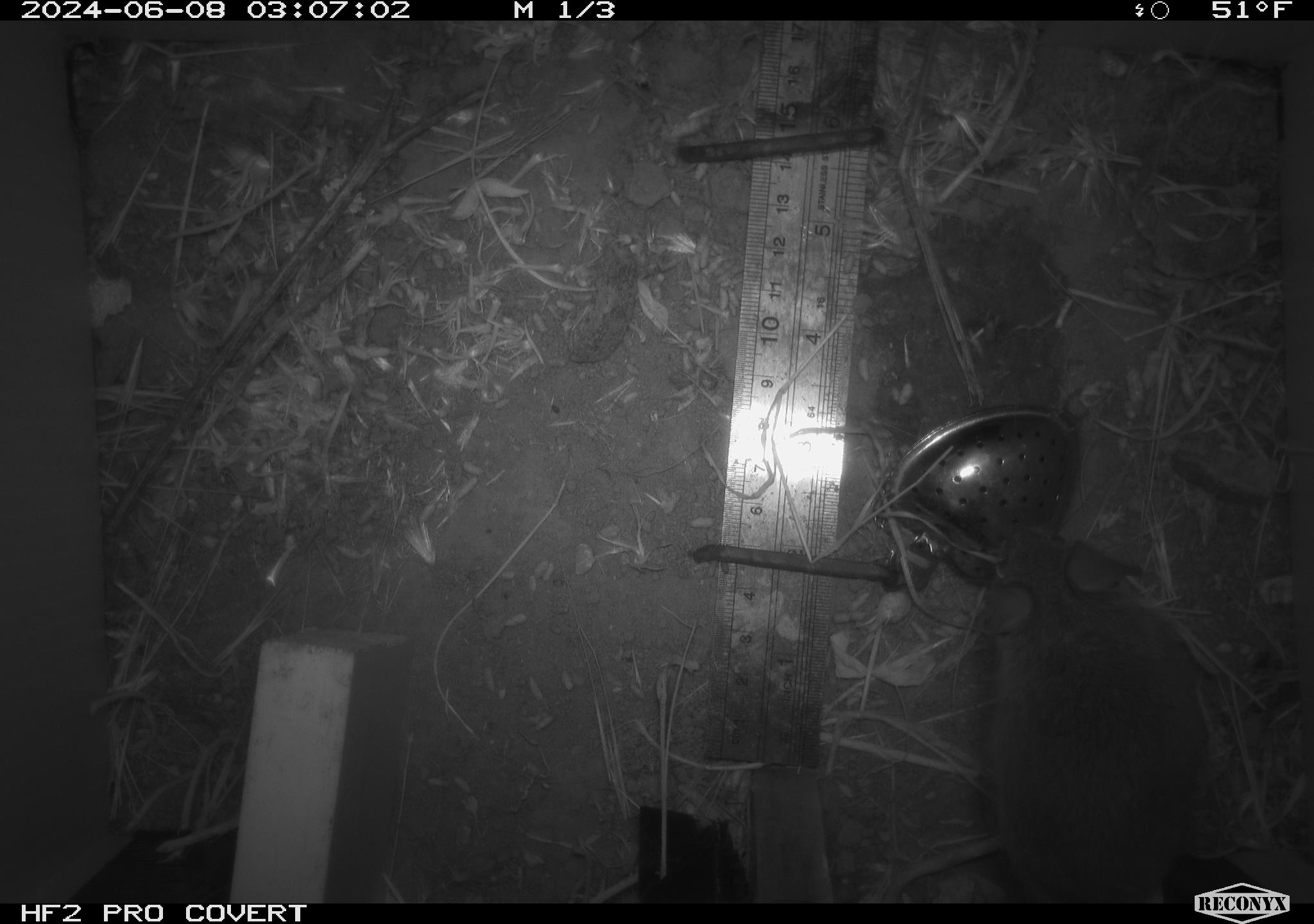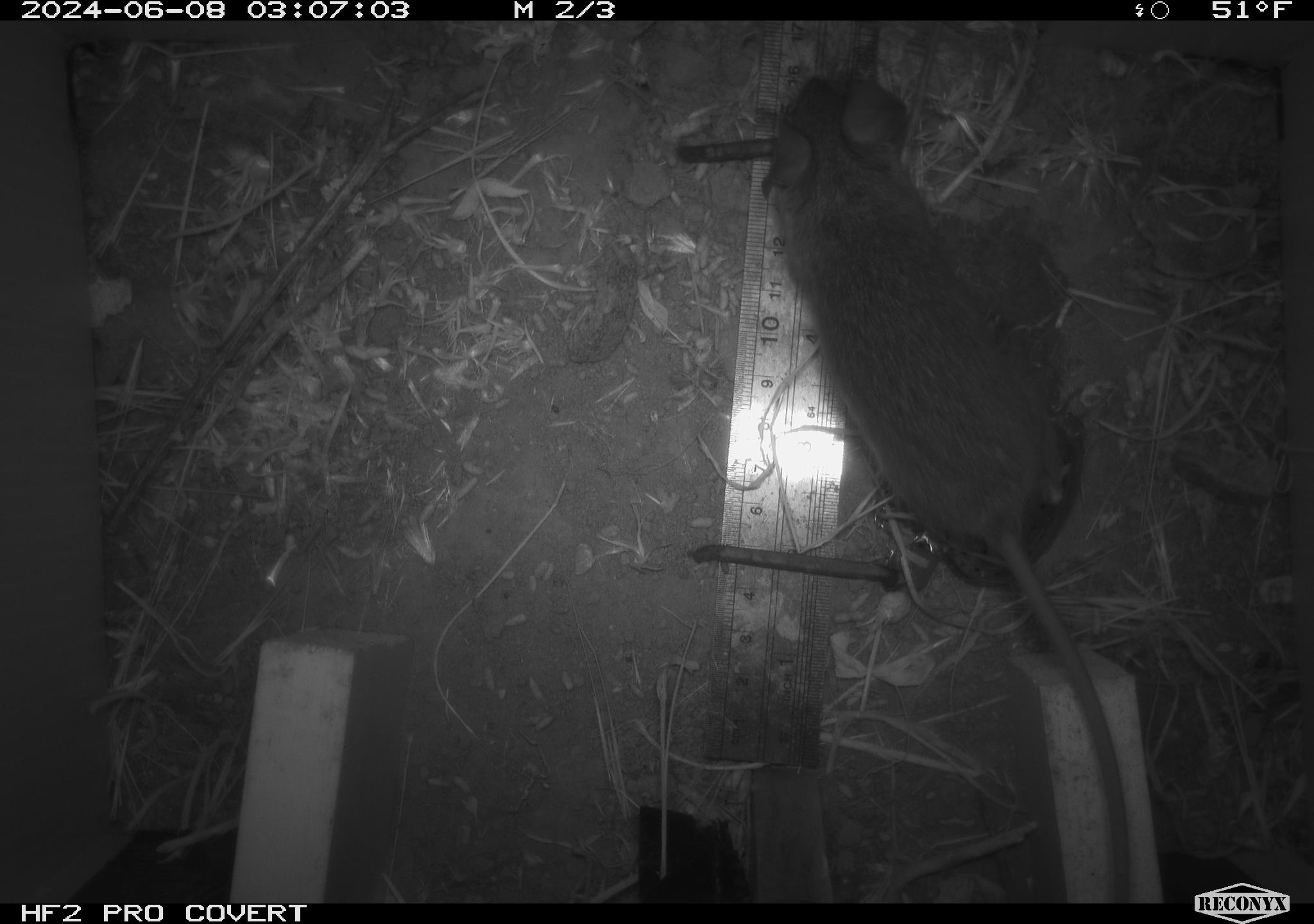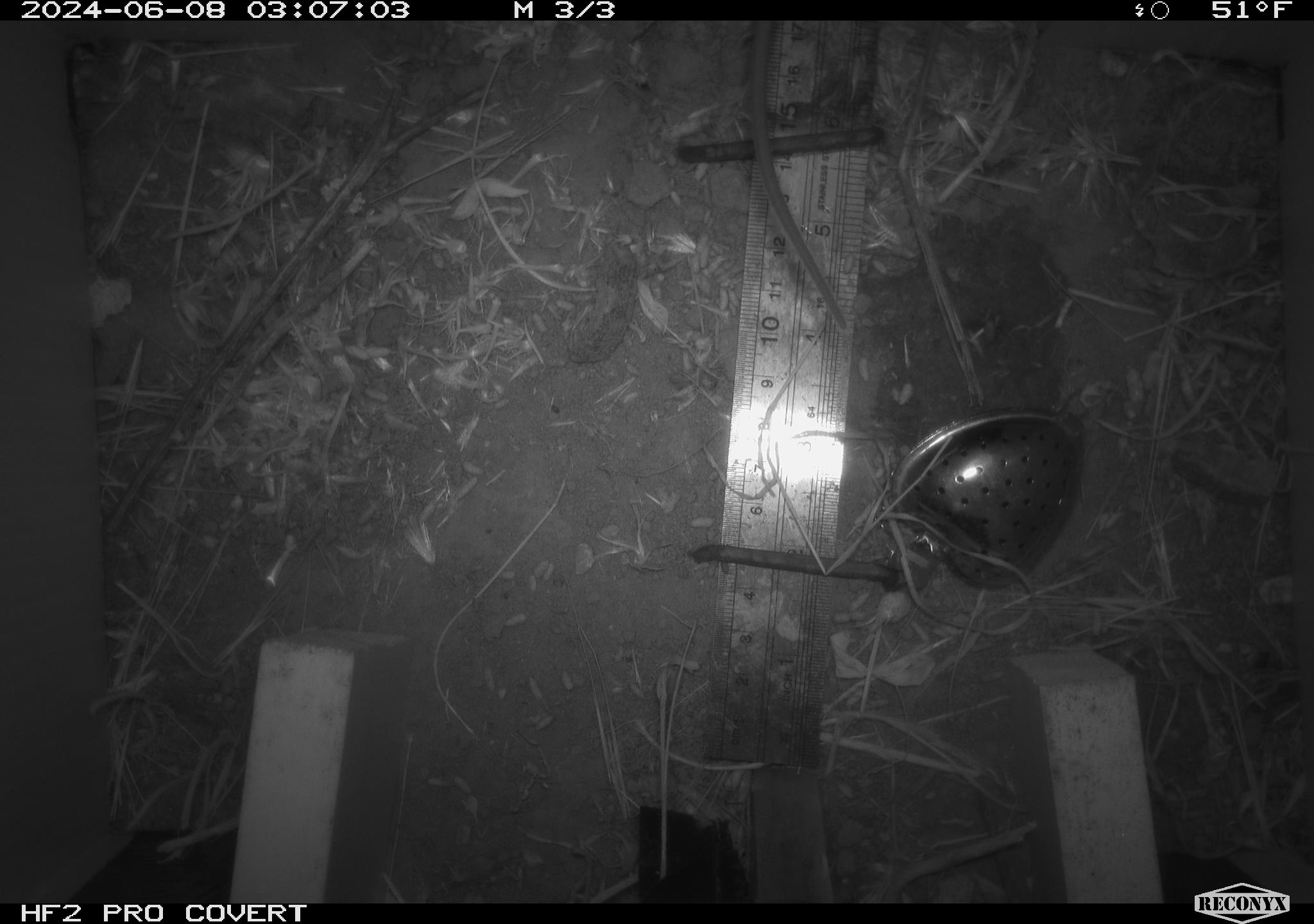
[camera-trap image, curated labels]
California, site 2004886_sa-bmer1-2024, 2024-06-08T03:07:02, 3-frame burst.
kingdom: Animalia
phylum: Chordata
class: Mammalia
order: Rodentia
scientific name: Rodentia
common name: woodrat or rat or mouse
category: woodrat or rat or mouse species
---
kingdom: Animalia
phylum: Chordata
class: Mammalia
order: Rodentia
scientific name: Rodentia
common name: mouse species